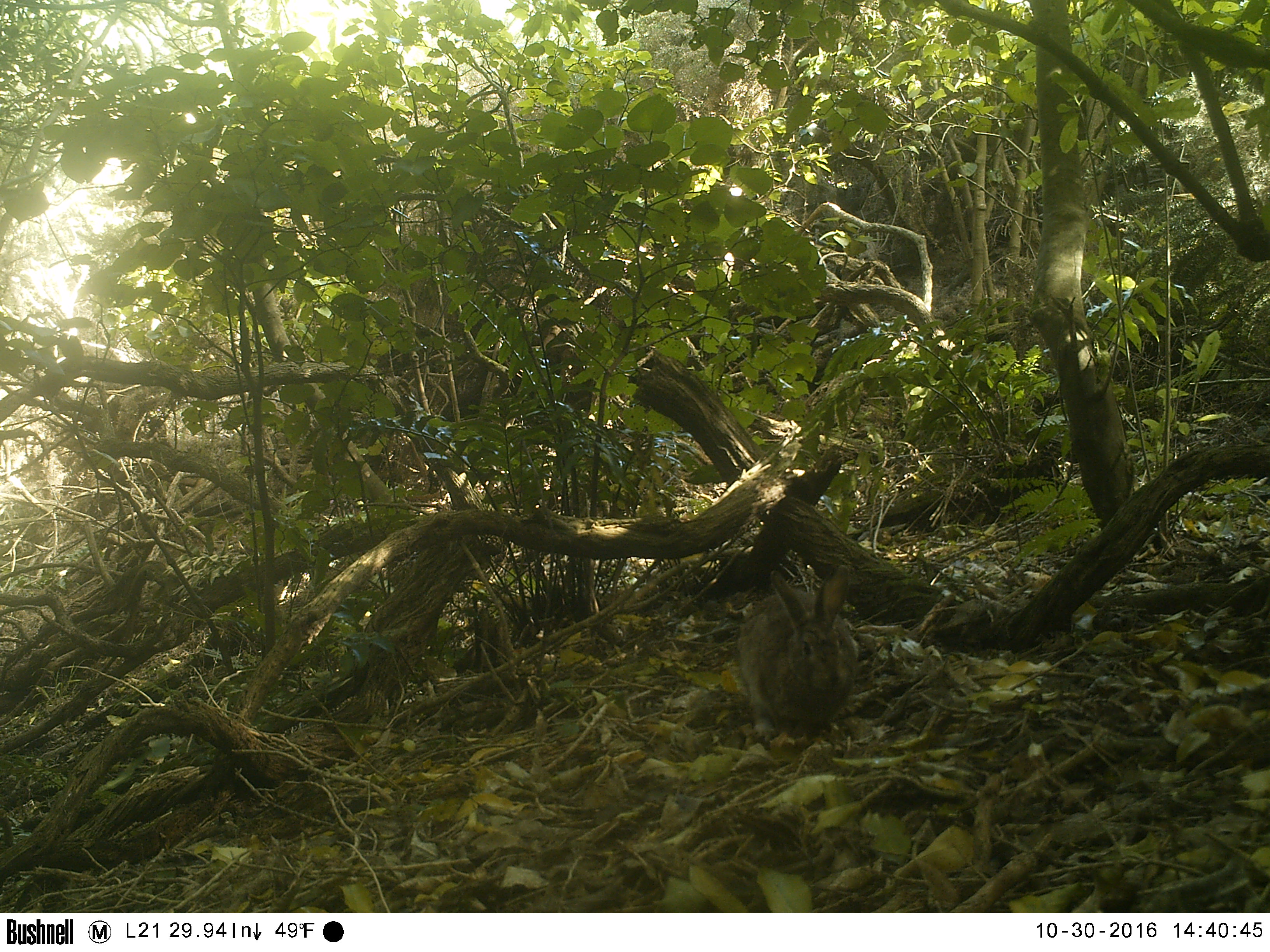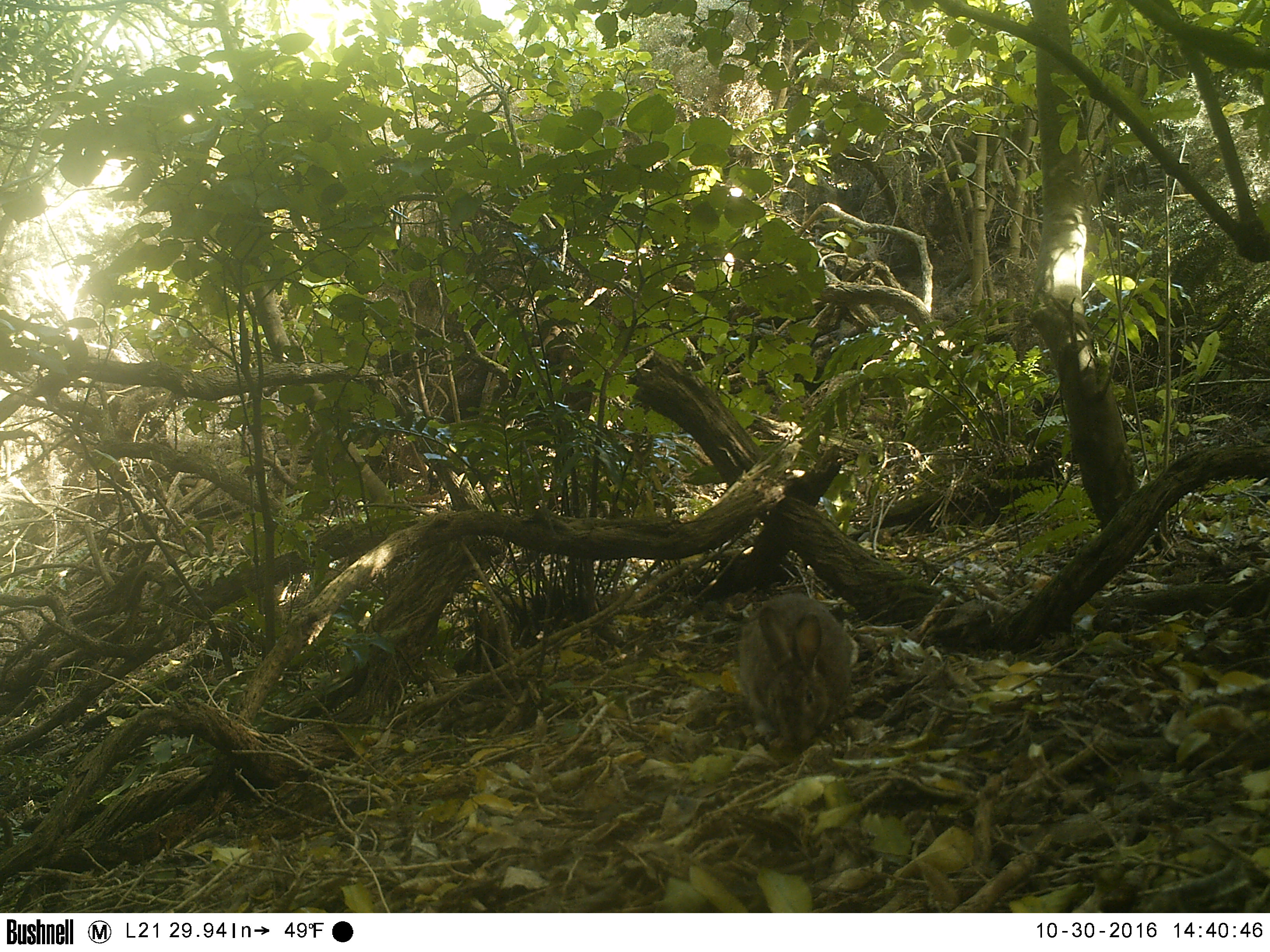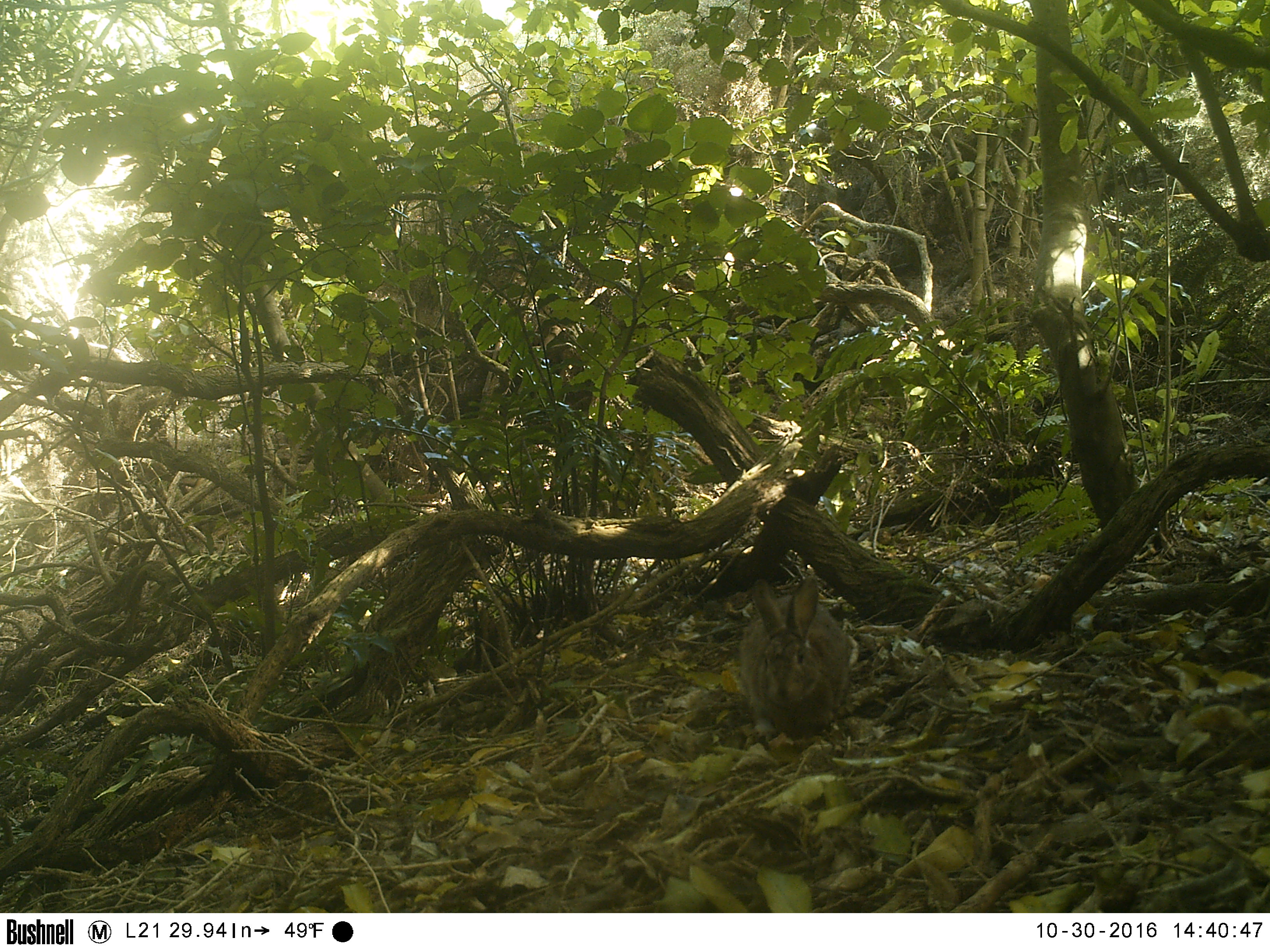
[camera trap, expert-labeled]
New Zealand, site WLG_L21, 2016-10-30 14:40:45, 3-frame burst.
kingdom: Animalia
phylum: Chordata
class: Mammalia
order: Lagomorpha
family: Leporidae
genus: Oryctolagus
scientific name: Oryctolagus cuniculus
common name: european rabbit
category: rabbit